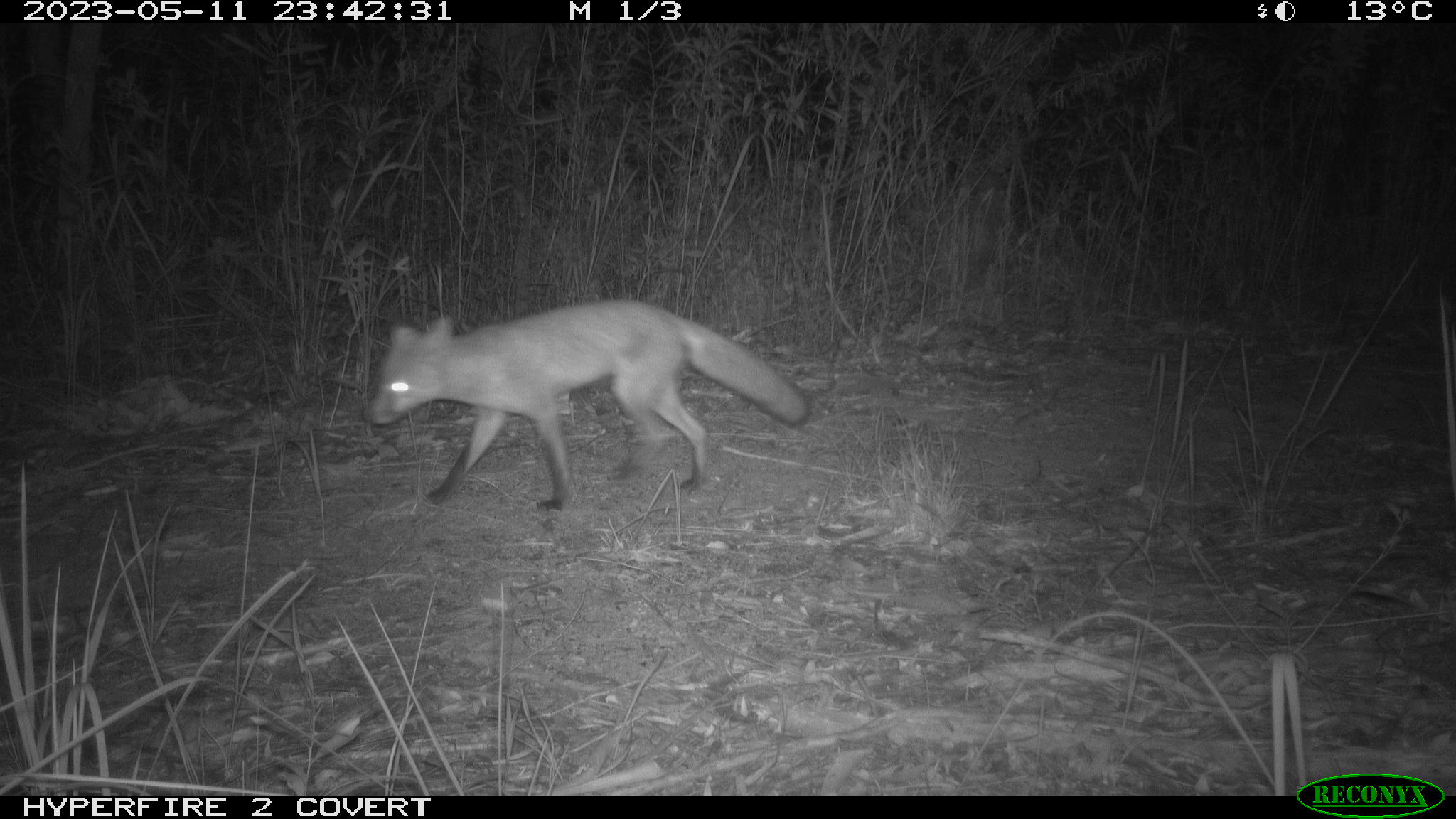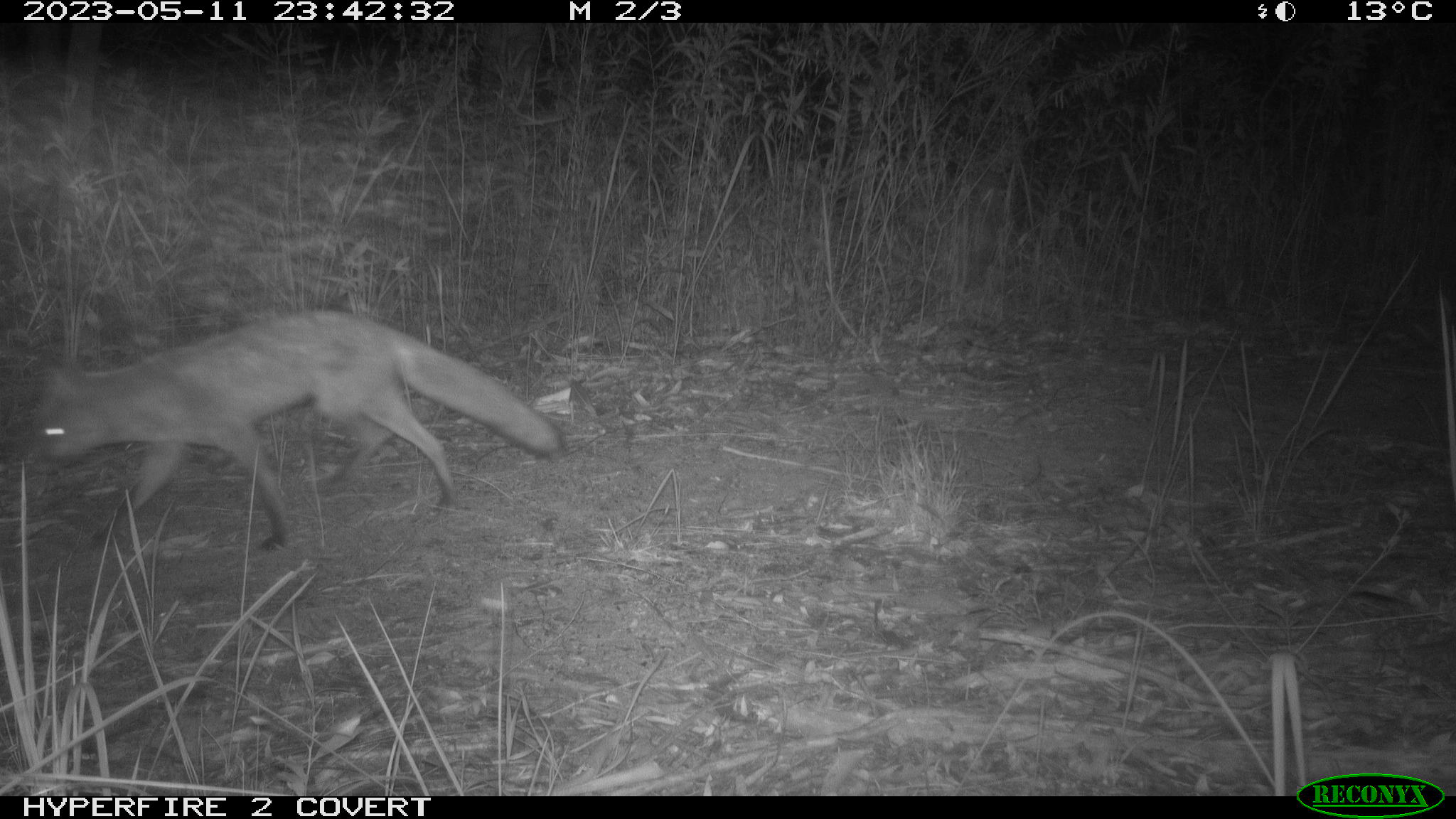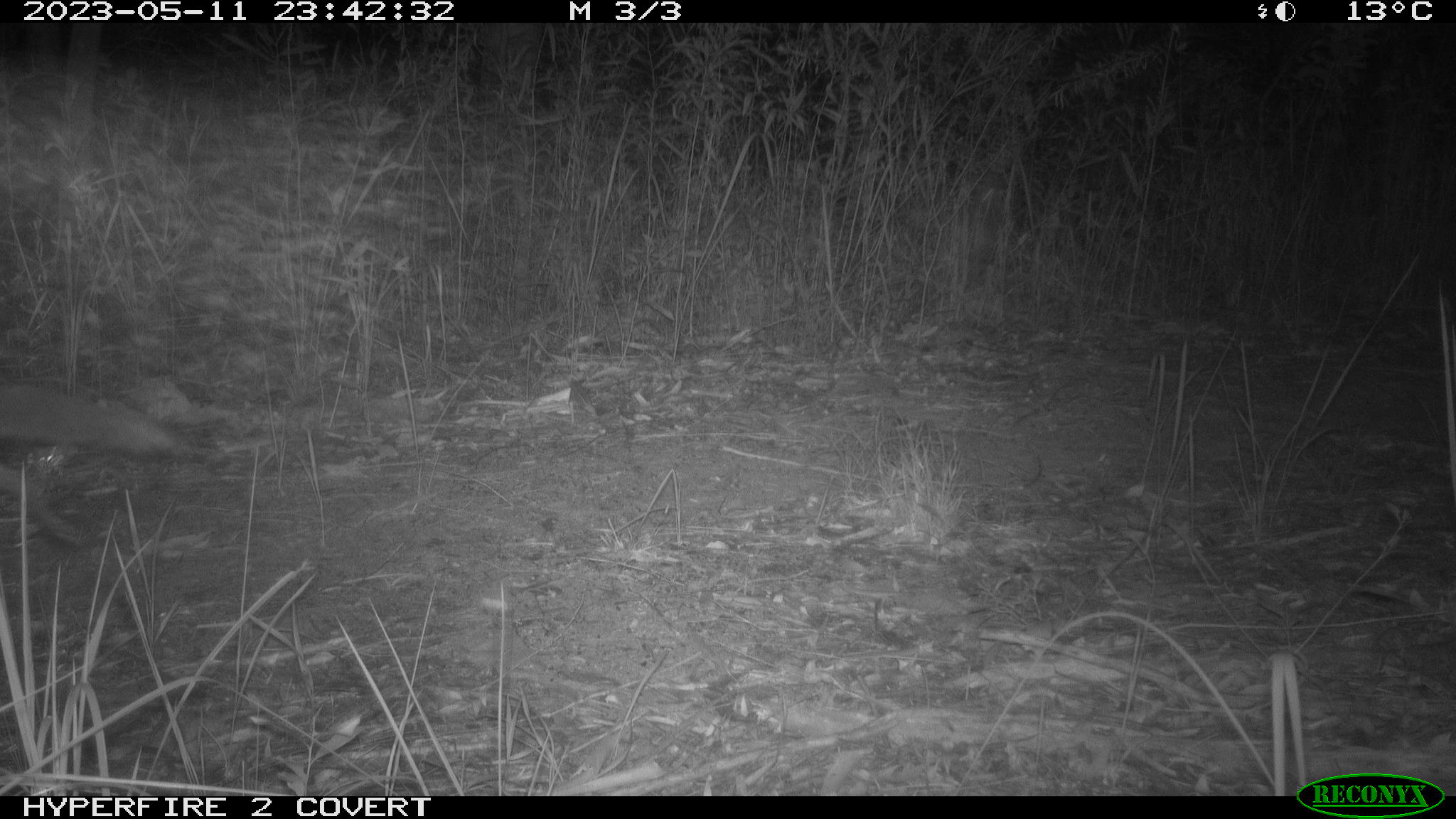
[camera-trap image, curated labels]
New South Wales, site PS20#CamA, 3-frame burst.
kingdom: Animalia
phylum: Chordata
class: Mammalia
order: Carnivora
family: Canidae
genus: Vulpes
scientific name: Vulpes vulpes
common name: red fox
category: fox